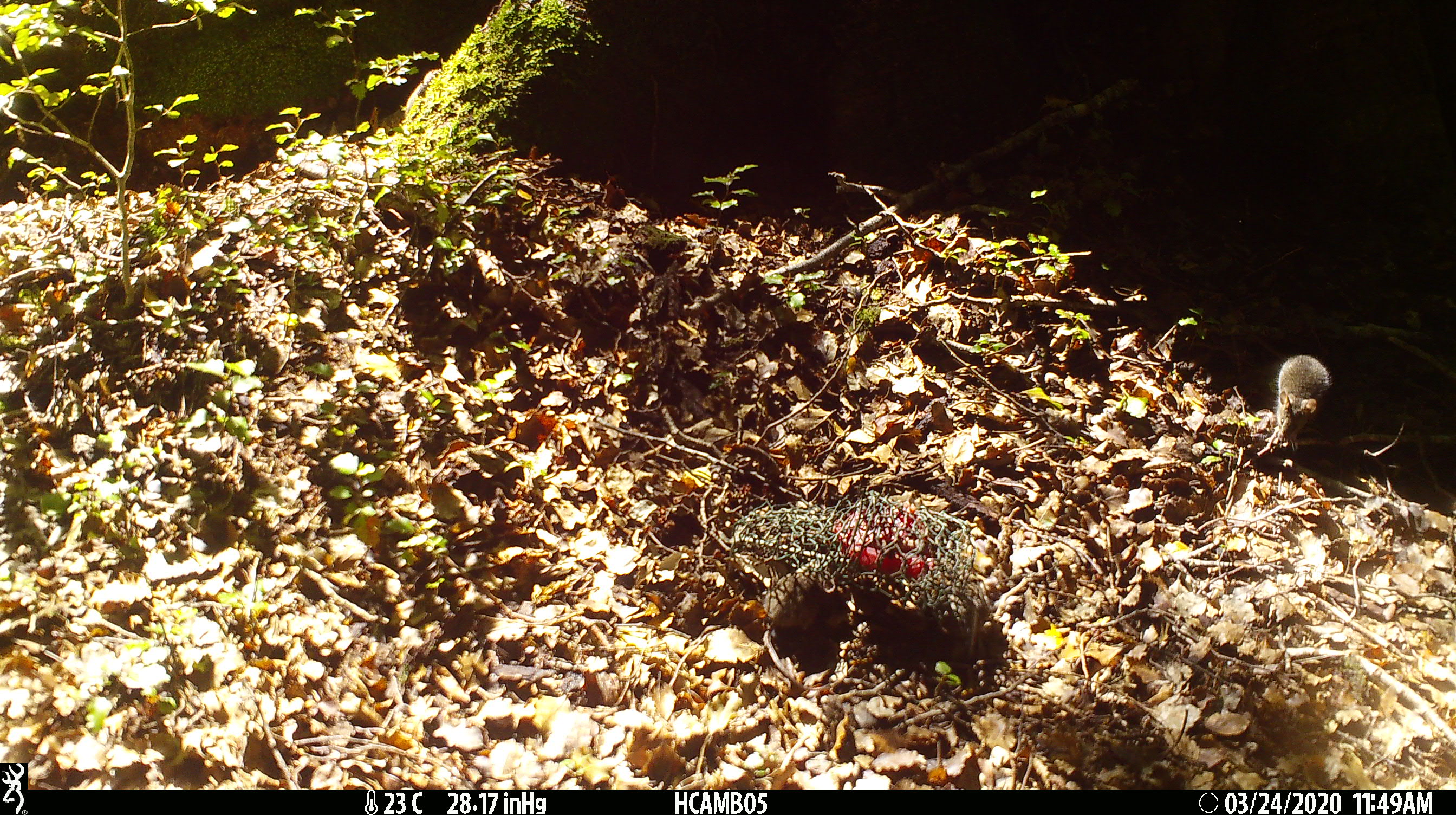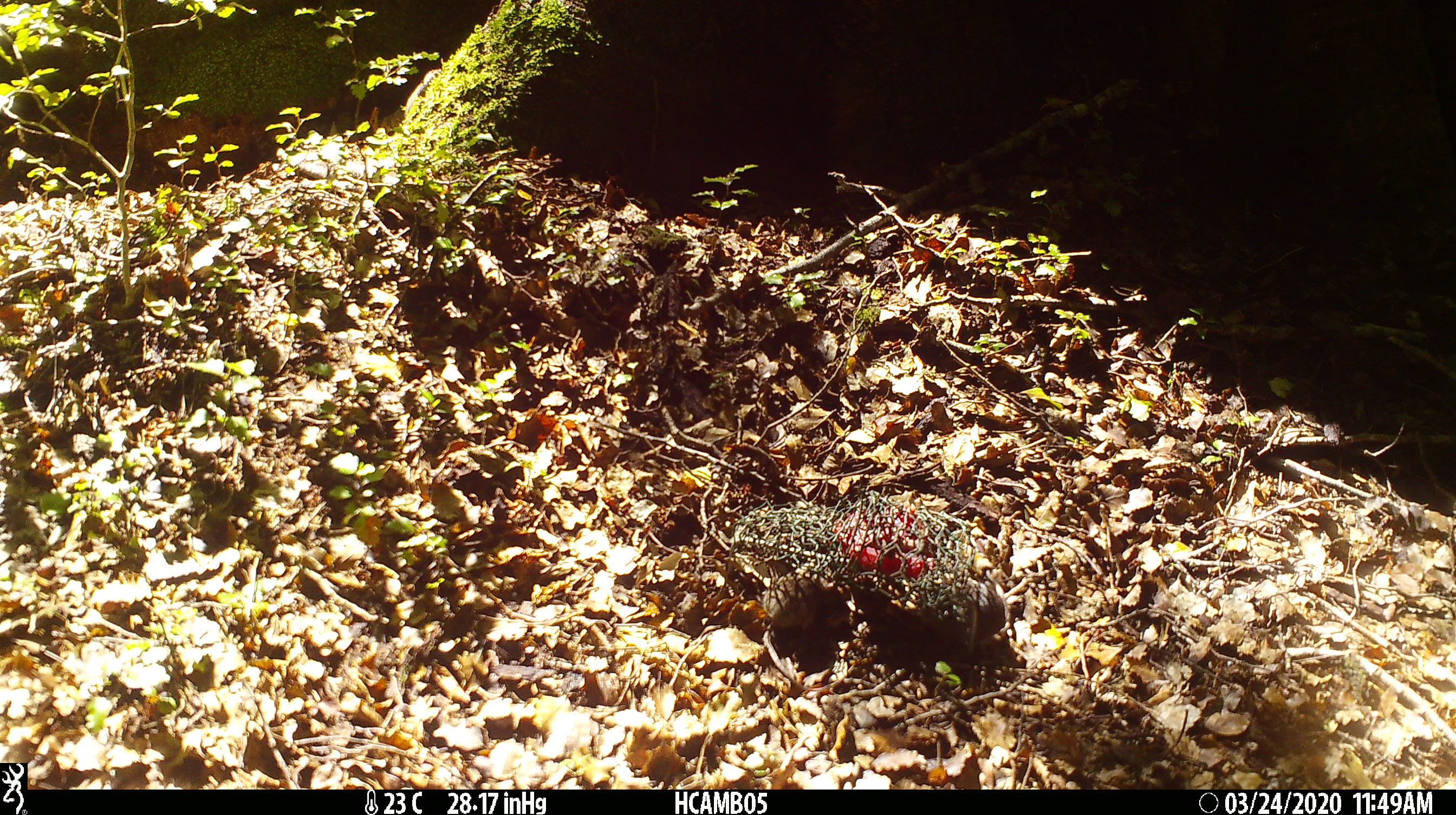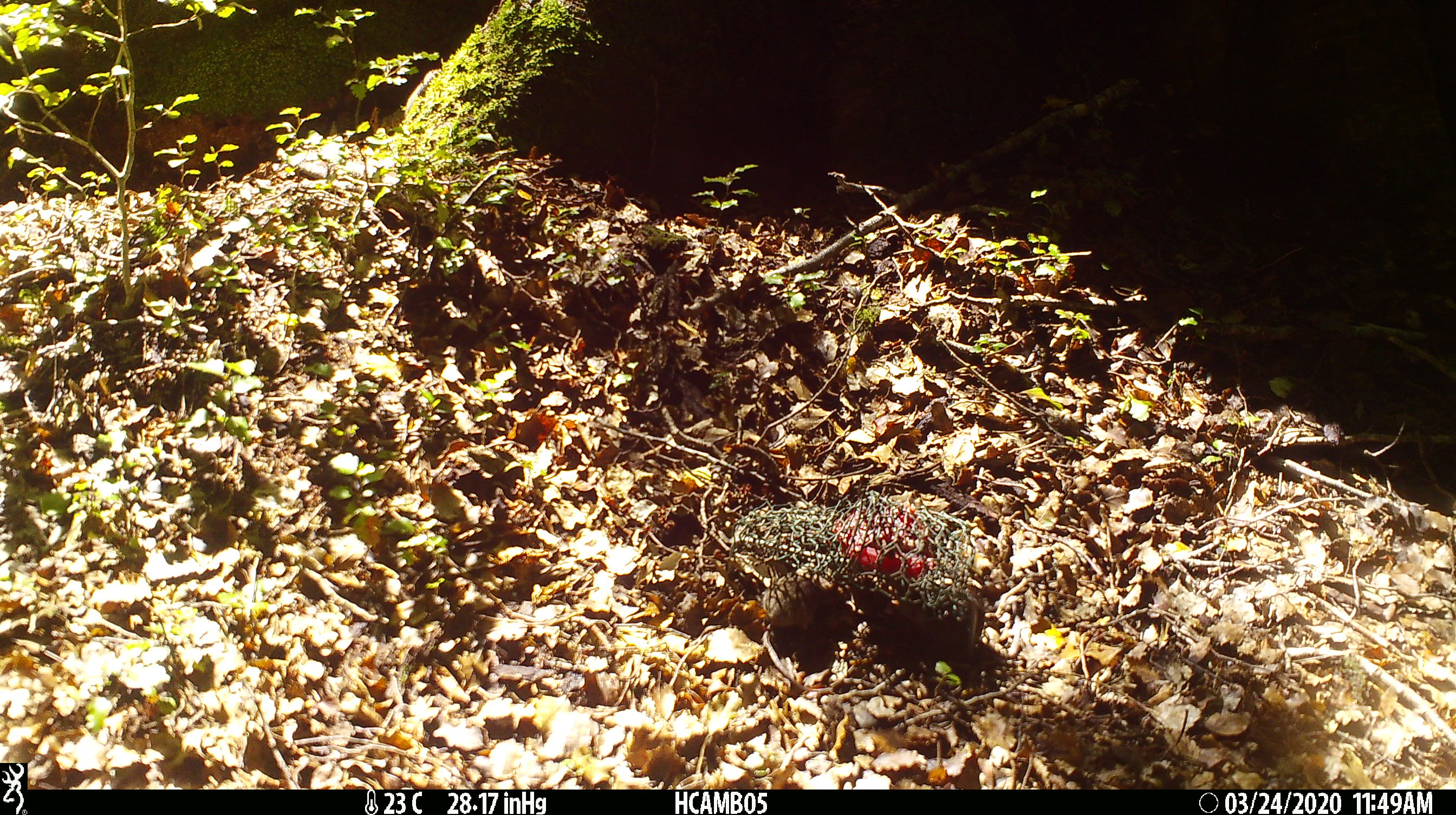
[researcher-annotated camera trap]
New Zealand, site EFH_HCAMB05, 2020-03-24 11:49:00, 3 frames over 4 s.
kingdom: Animalia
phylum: Chordata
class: Mammalia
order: Rodentia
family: Muridae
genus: Mus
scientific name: Mus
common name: mouse